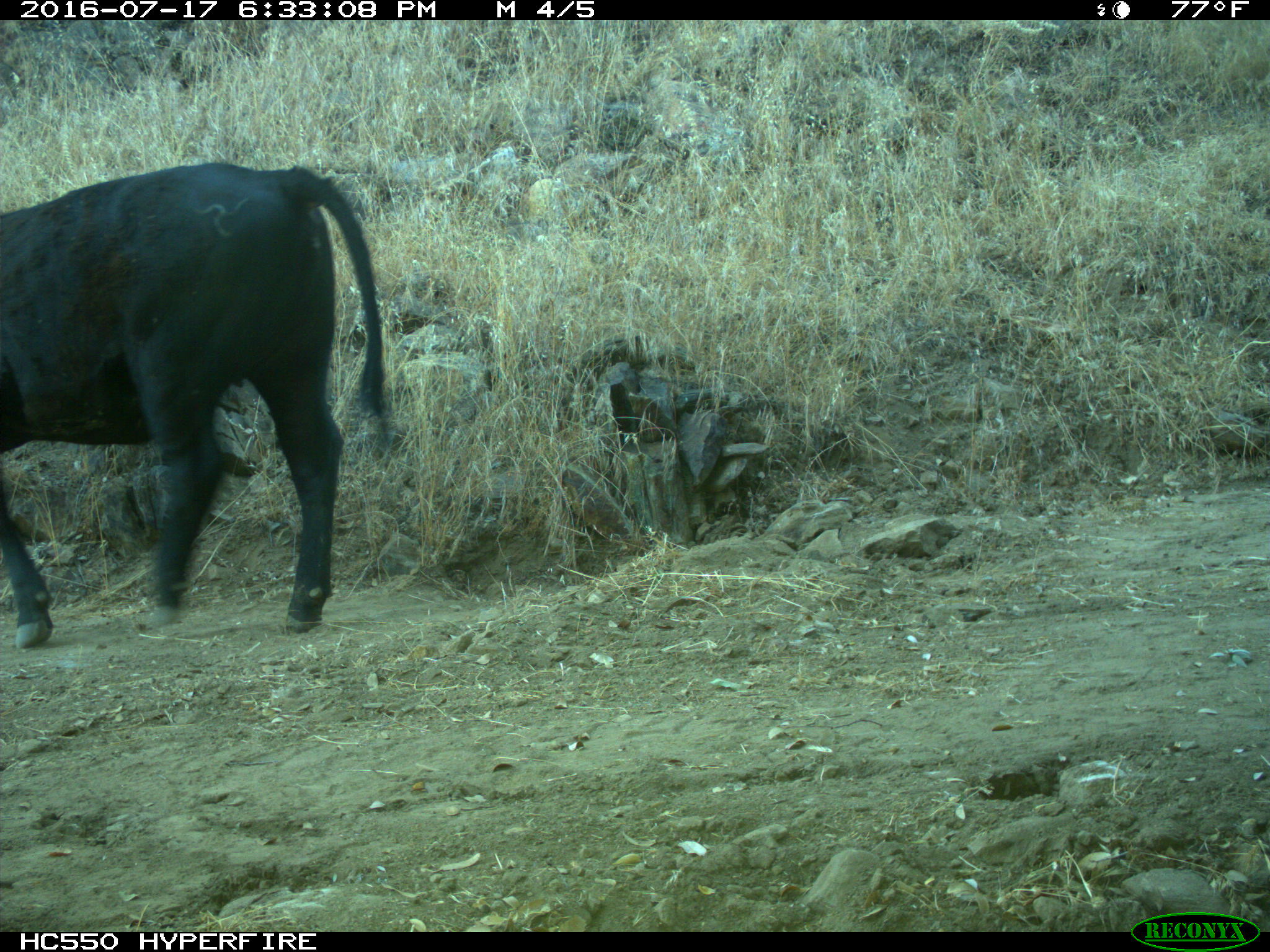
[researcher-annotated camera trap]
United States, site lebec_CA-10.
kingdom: Animalia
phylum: Chordata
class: Mammalia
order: Artiodactyla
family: Bovidae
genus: Bos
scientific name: Bos taurus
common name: domestic cow